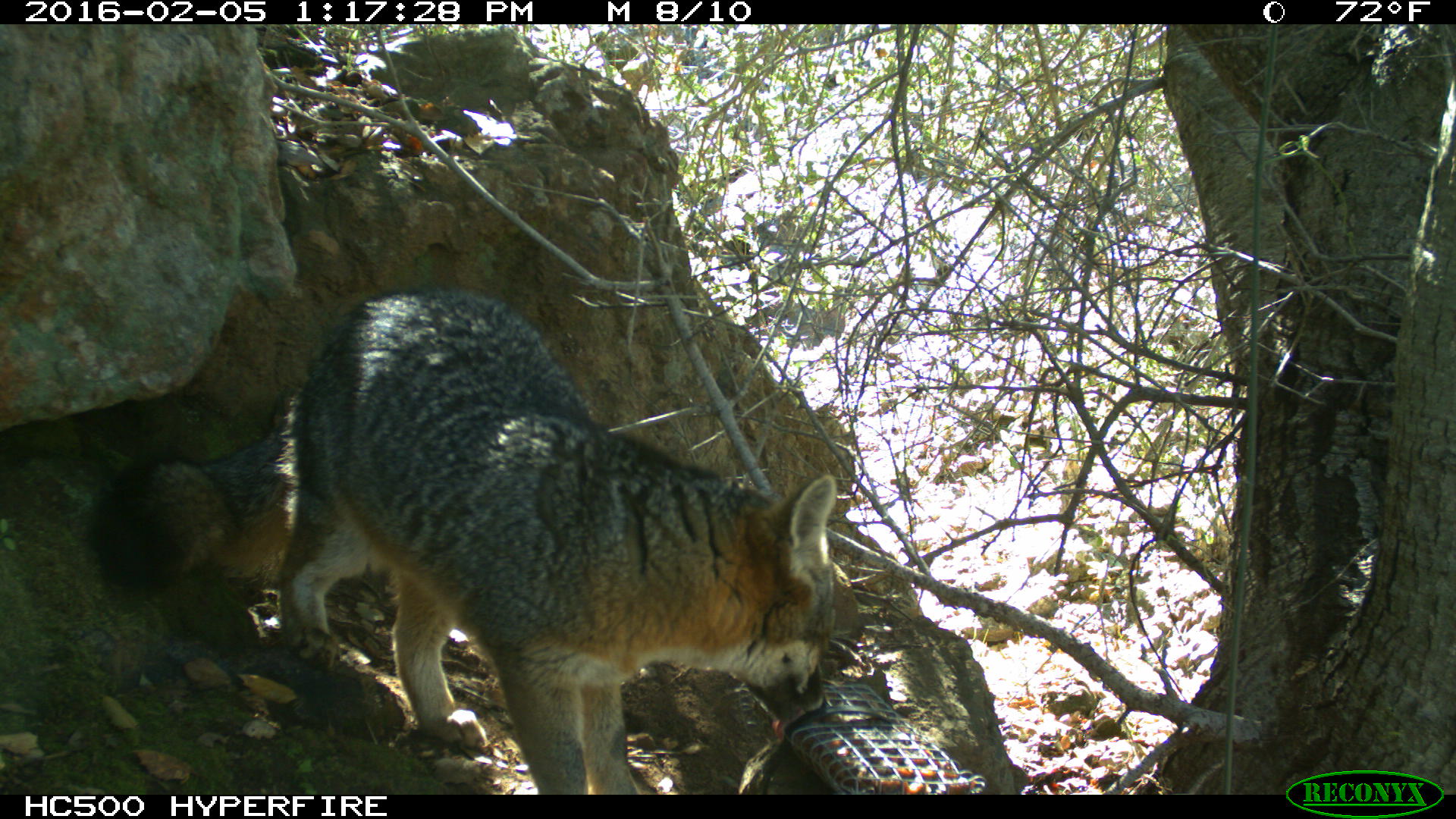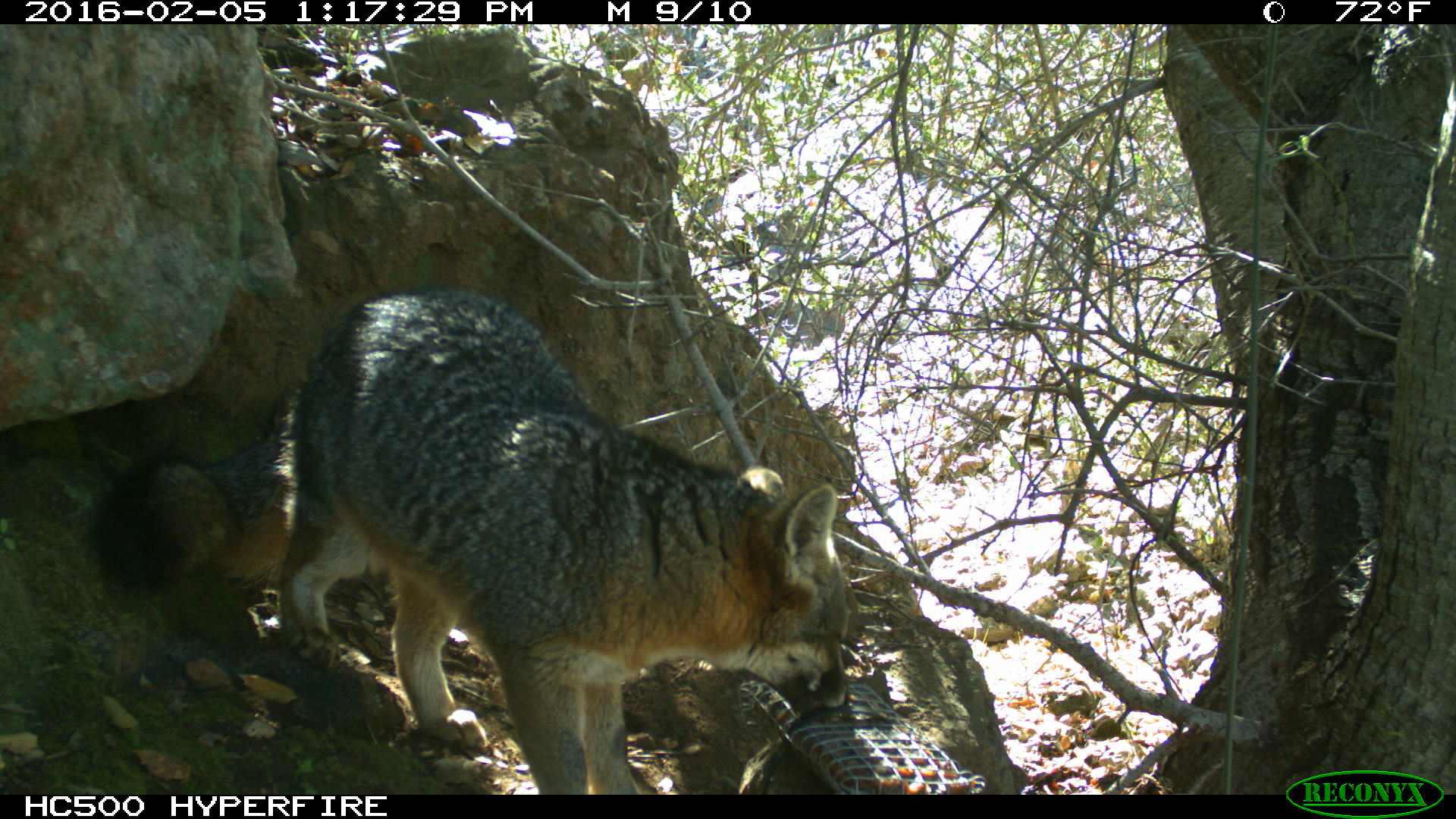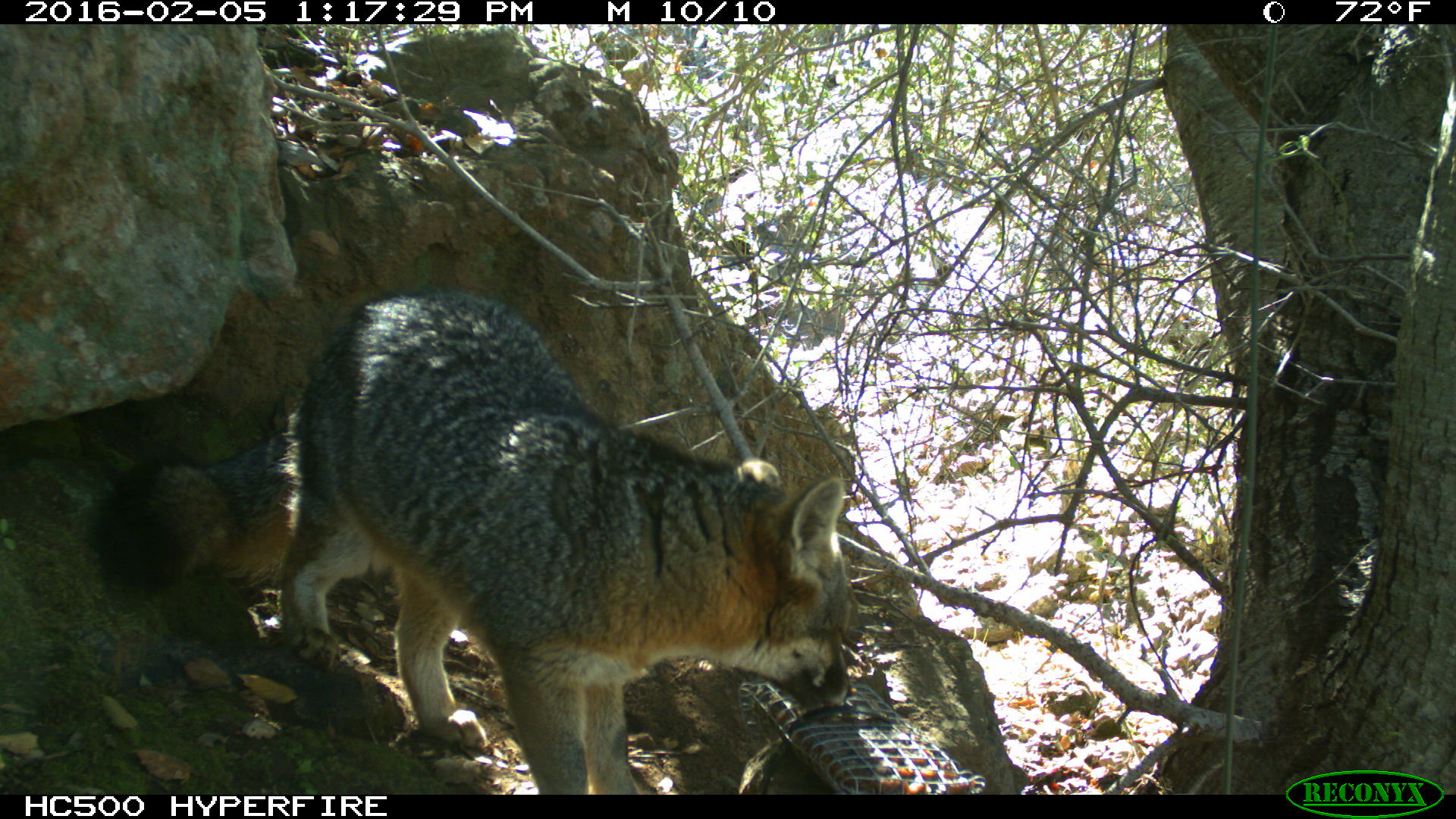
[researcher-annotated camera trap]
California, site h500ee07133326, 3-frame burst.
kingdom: Animalia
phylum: Chordata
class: Mammalia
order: Carnivora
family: Canidae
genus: Urocyon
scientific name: Urocyon littoralis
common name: island fox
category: fox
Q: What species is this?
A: Fox (island fox) (Urocyon littoralis).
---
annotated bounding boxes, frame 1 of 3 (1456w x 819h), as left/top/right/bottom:
fox: 92/280/836/794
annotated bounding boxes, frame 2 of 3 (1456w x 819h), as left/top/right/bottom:
fox: 89/285/850/794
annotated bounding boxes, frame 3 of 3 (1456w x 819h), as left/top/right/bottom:
fox: 96/293/852/794